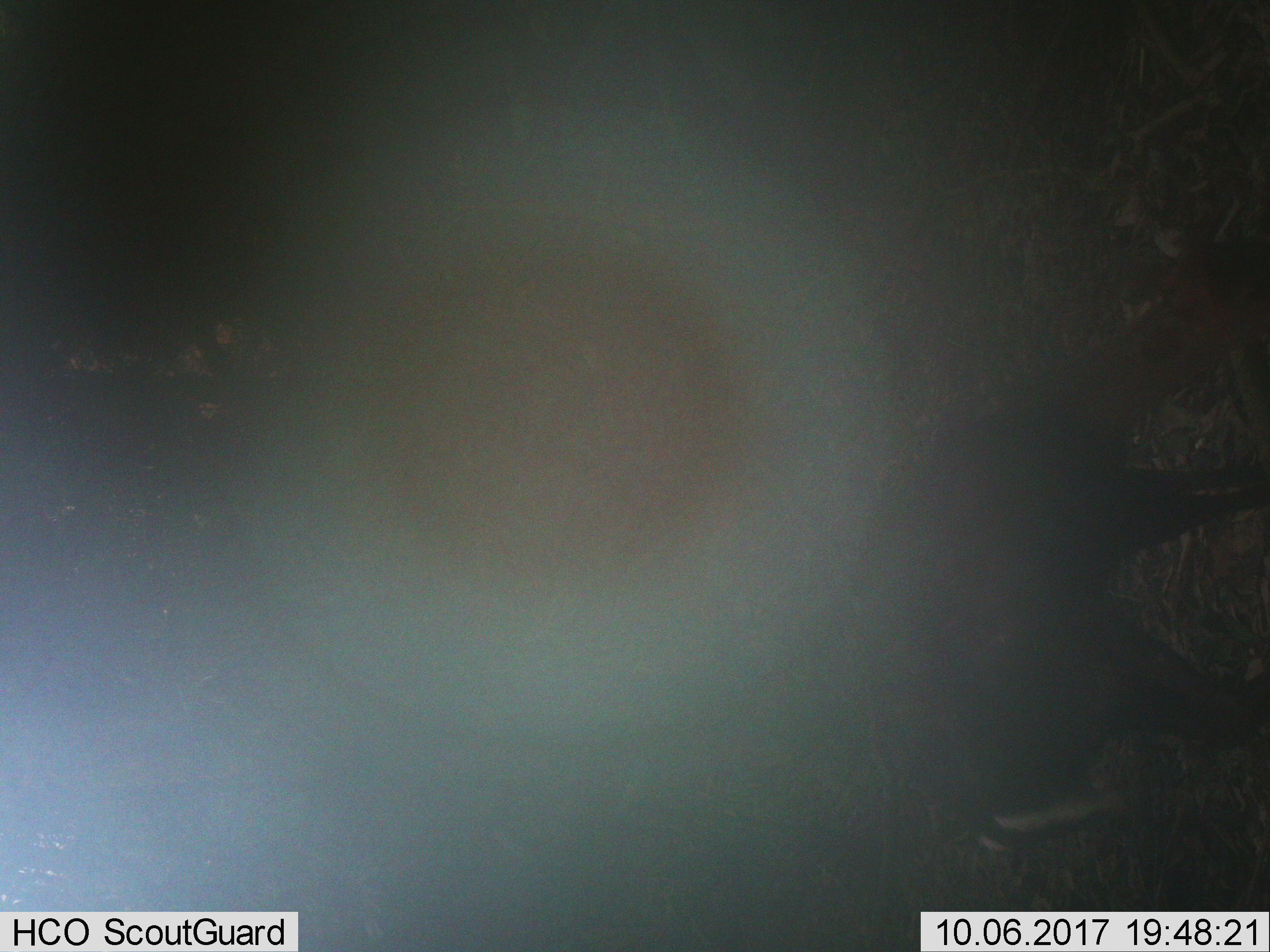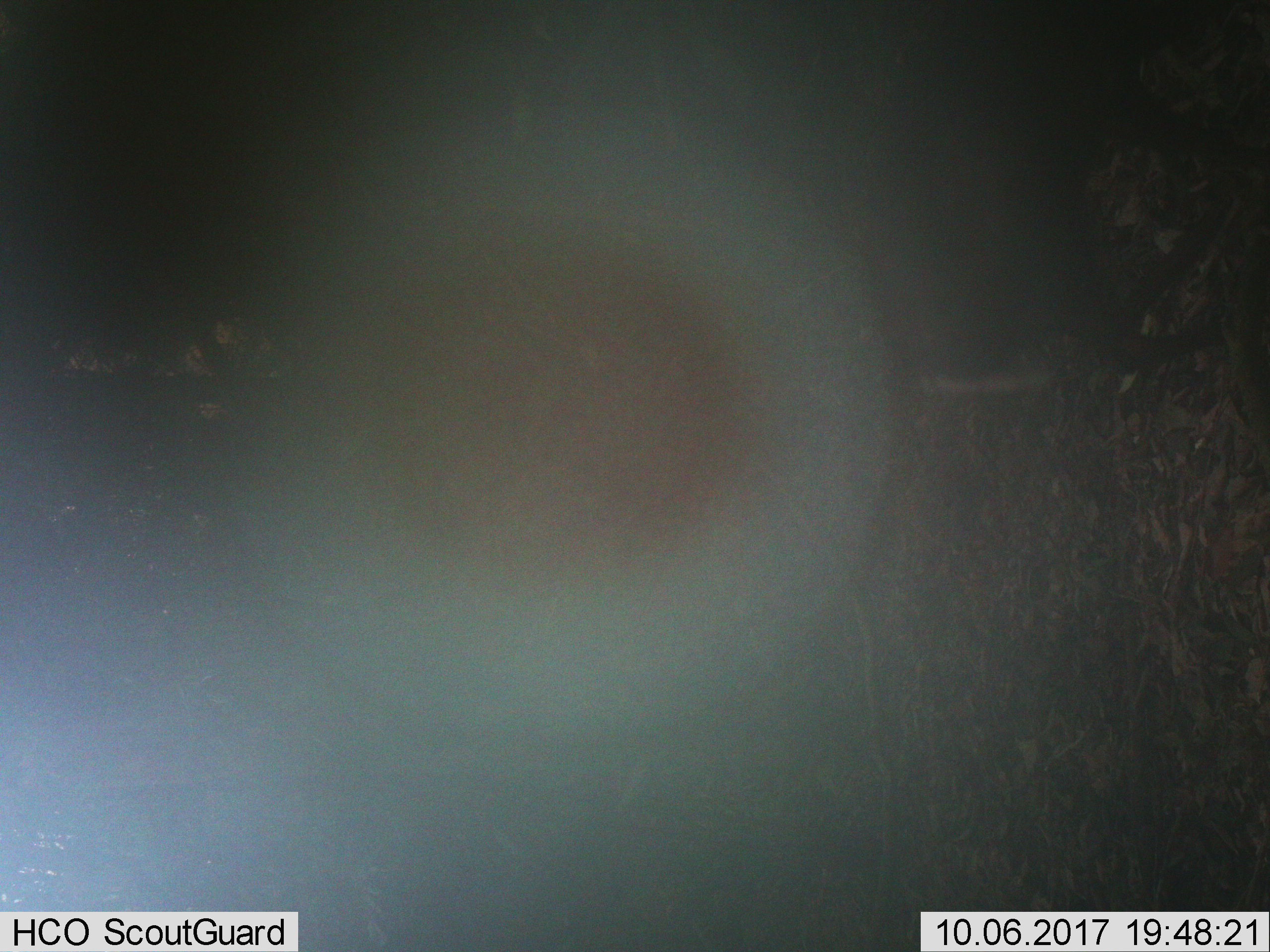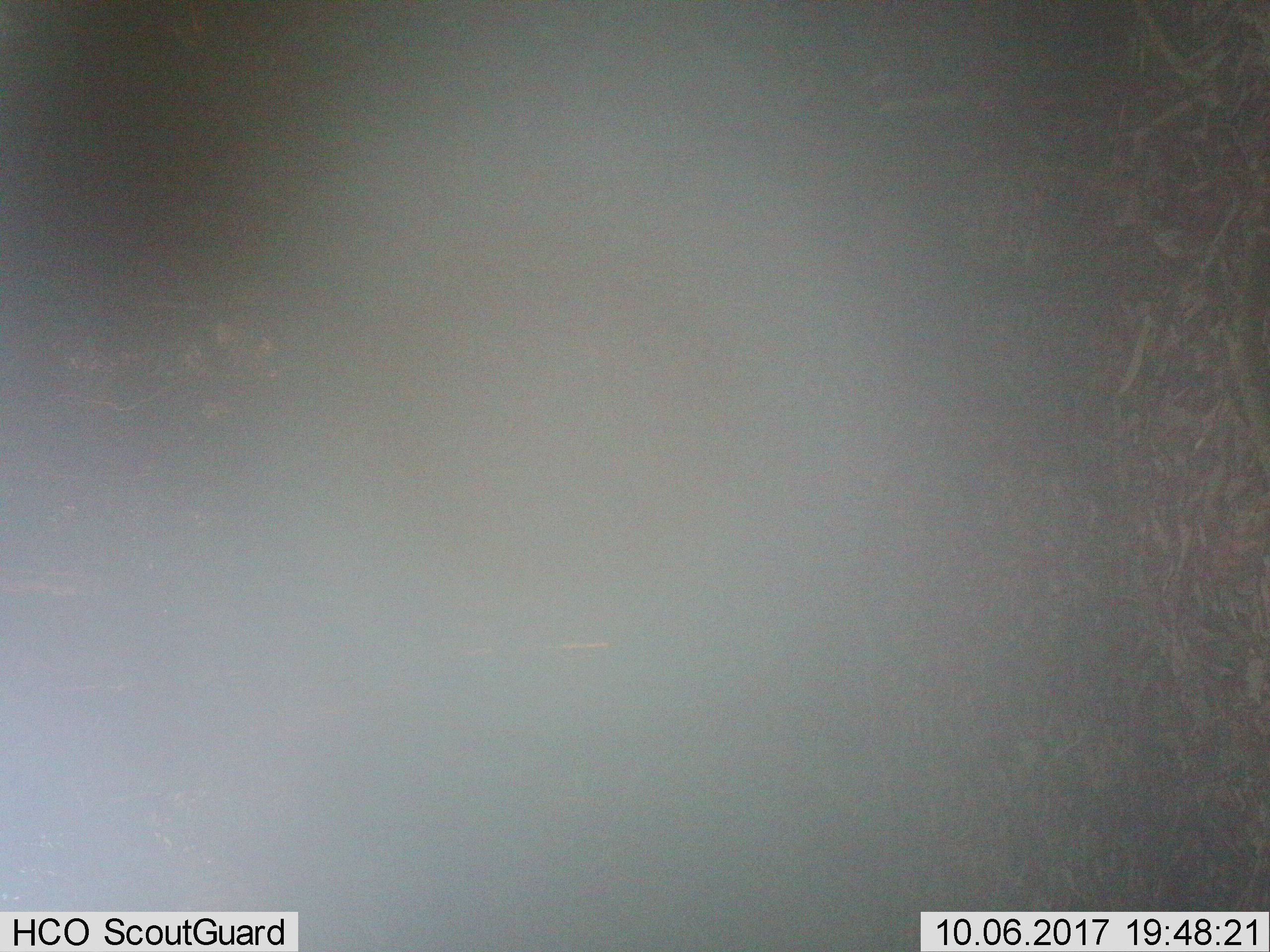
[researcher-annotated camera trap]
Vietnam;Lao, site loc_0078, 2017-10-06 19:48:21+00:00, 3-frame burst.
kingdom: Animalia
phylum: Chordata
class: Mammalia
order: Artiodactyla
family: Cervidae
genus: Muntiacus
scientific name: Muntiacus rooseveltorum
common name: roosevelt's muntjac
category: roosevelts muntjac group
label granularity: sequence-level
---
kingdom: Animalia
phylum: Chordata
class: Mammalia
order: Artiodactyla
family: Cervidae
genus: Muntiacus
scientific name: Muntiacus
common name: muntjacs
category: unidentified muntjac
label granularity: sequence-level